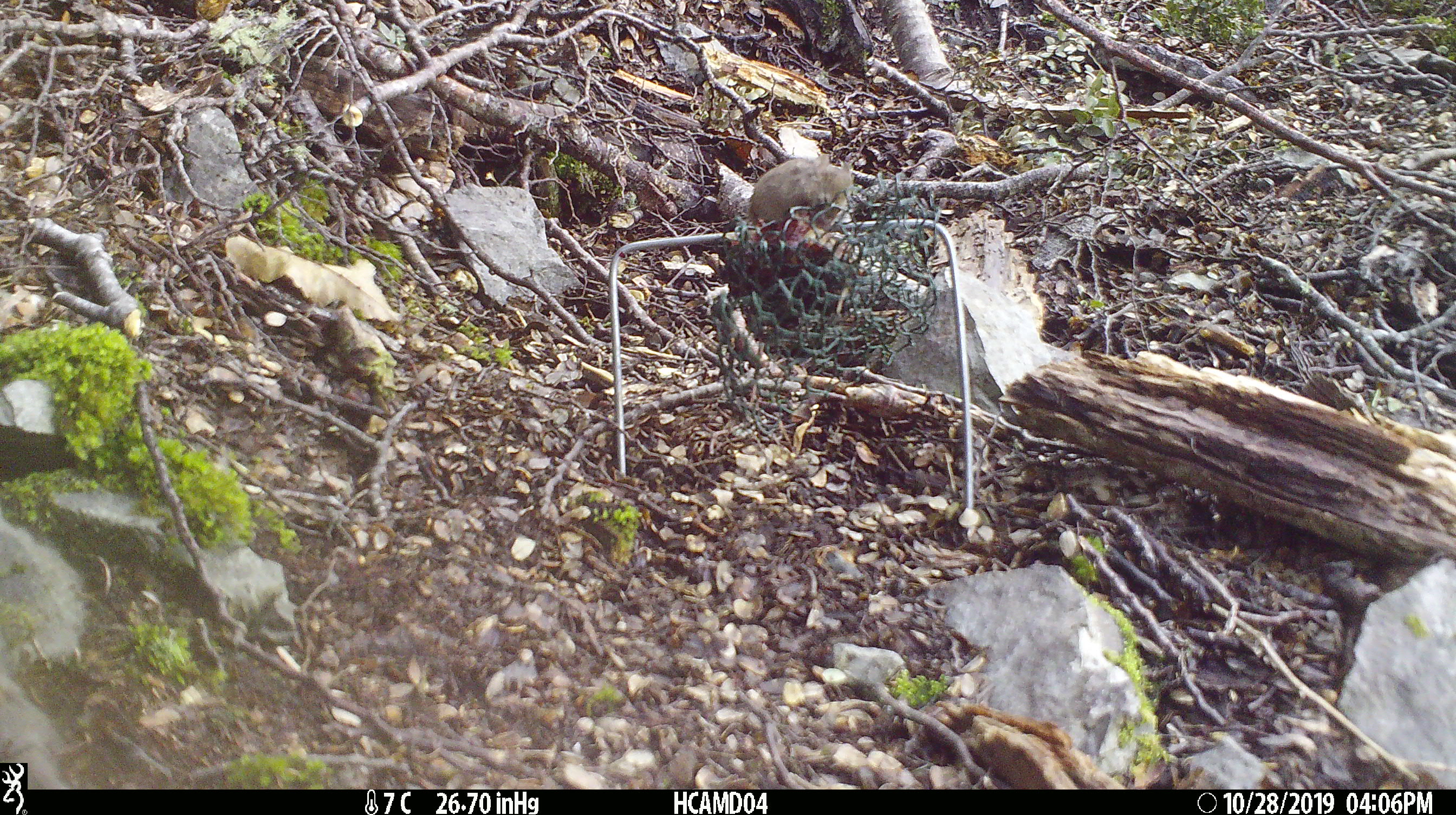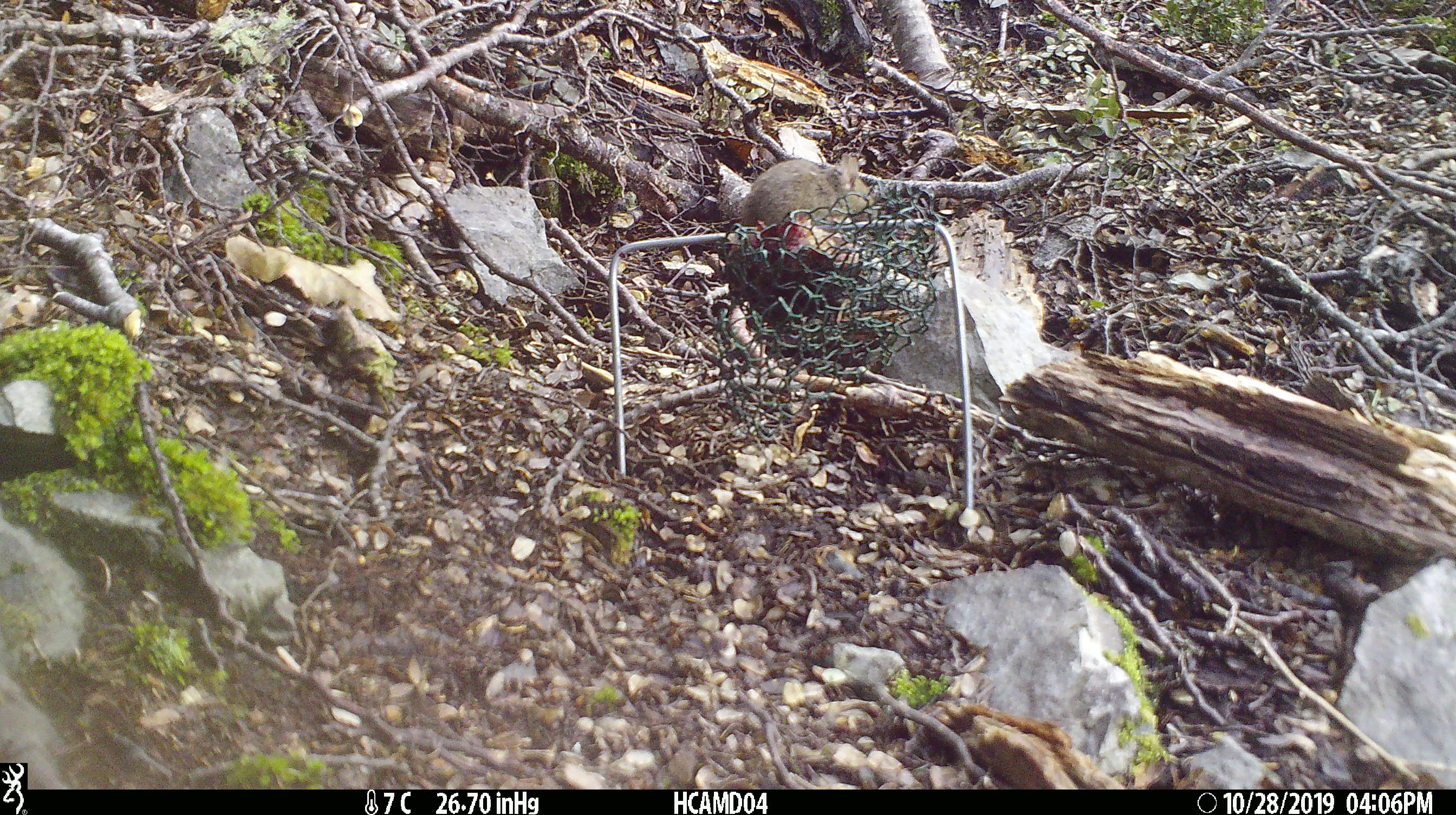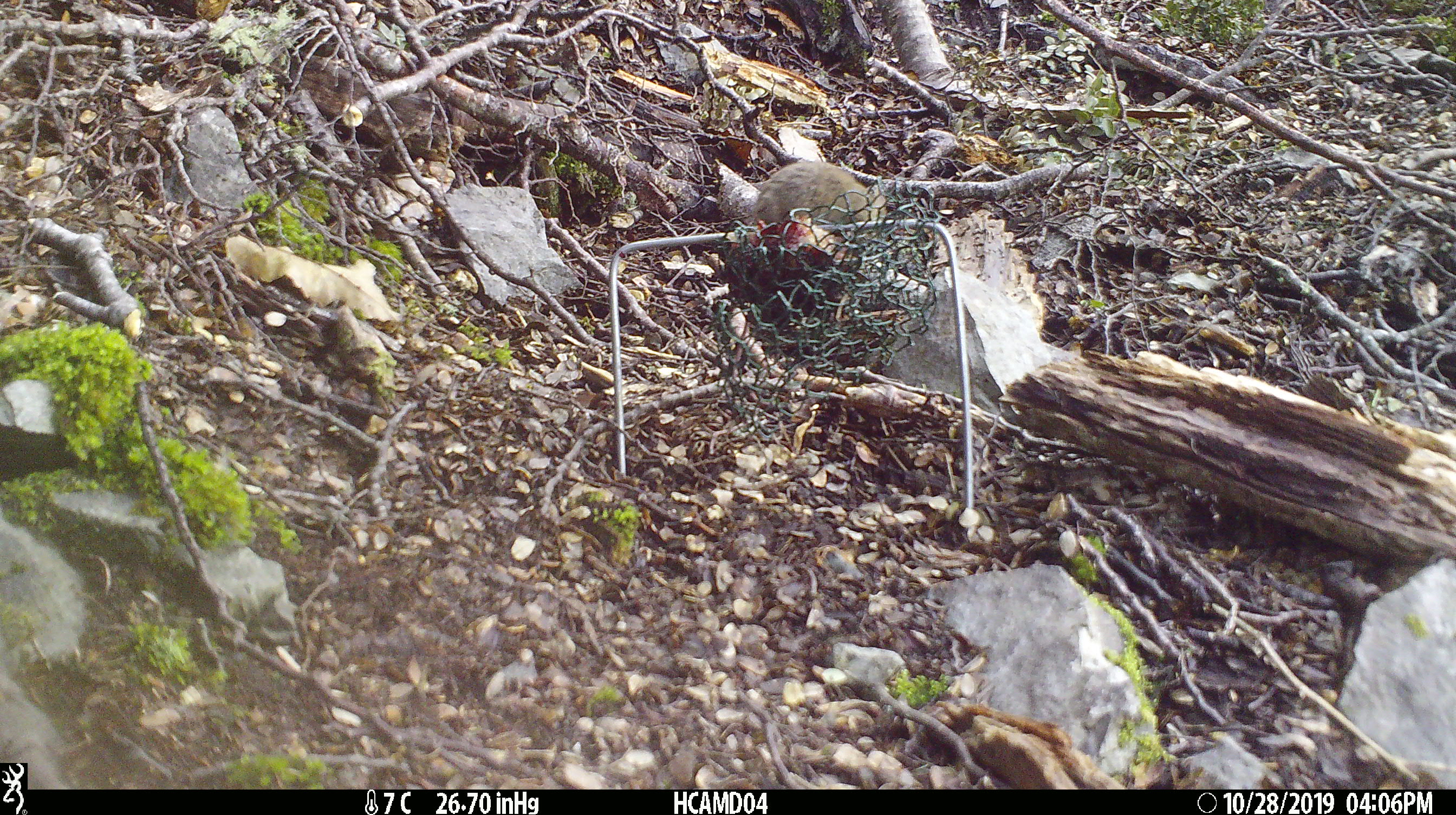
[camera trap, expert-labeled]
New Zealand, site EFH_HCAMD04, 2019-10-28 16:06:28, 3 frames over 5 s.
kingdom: Animalia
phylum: Chordata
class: Mammalia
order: Rodentia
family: Muridae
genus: Mus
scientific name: Mus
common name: mouse